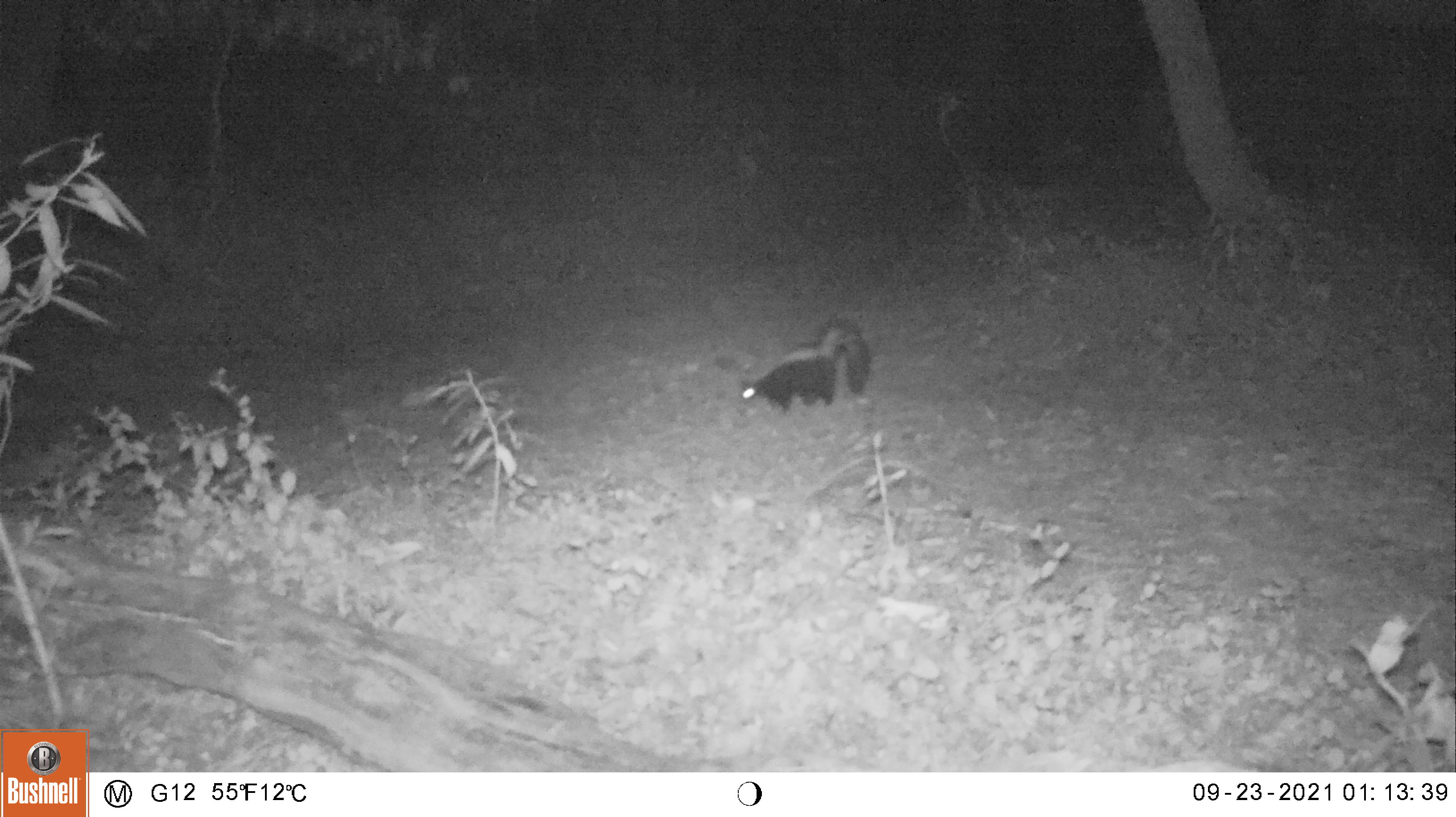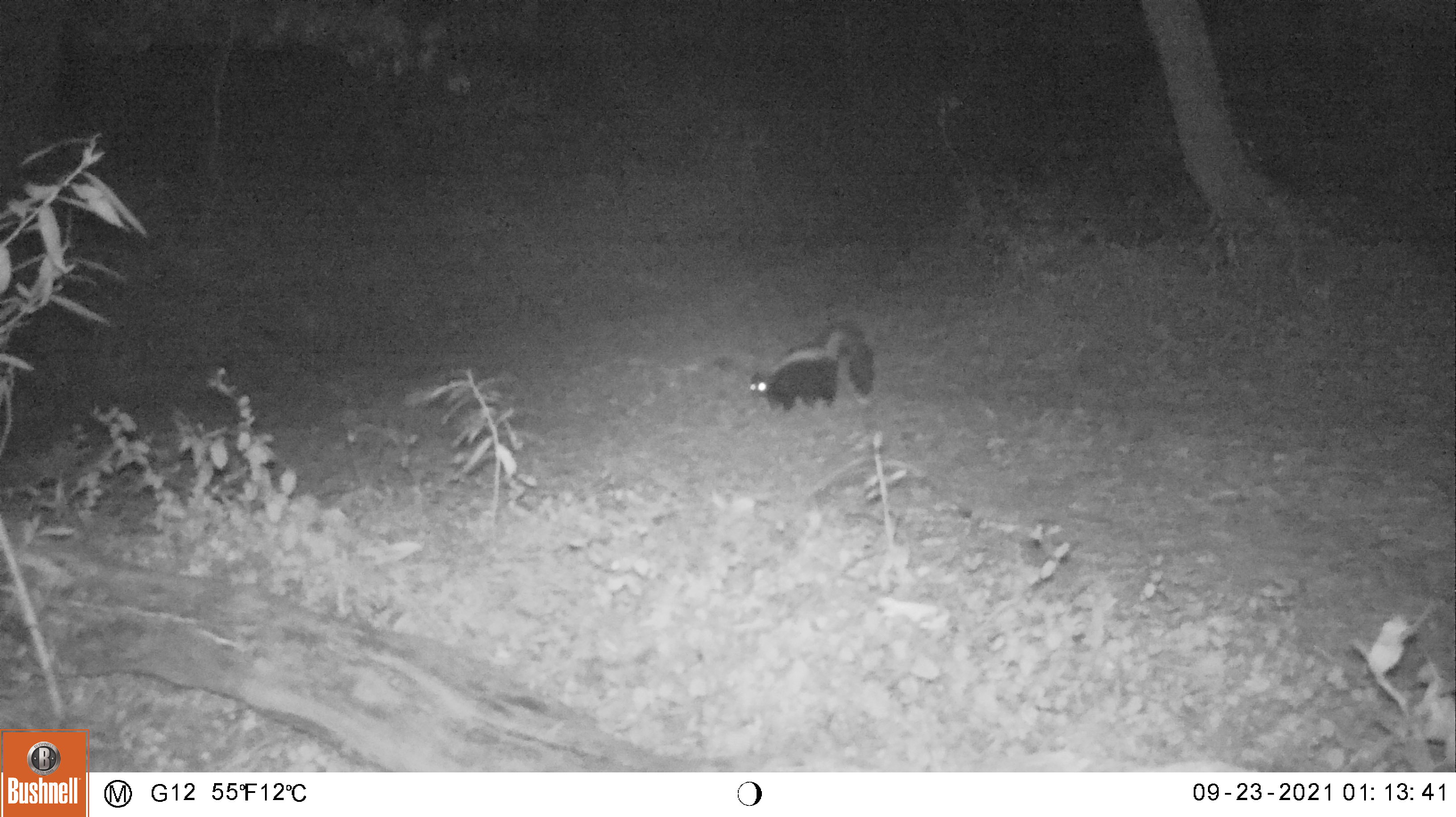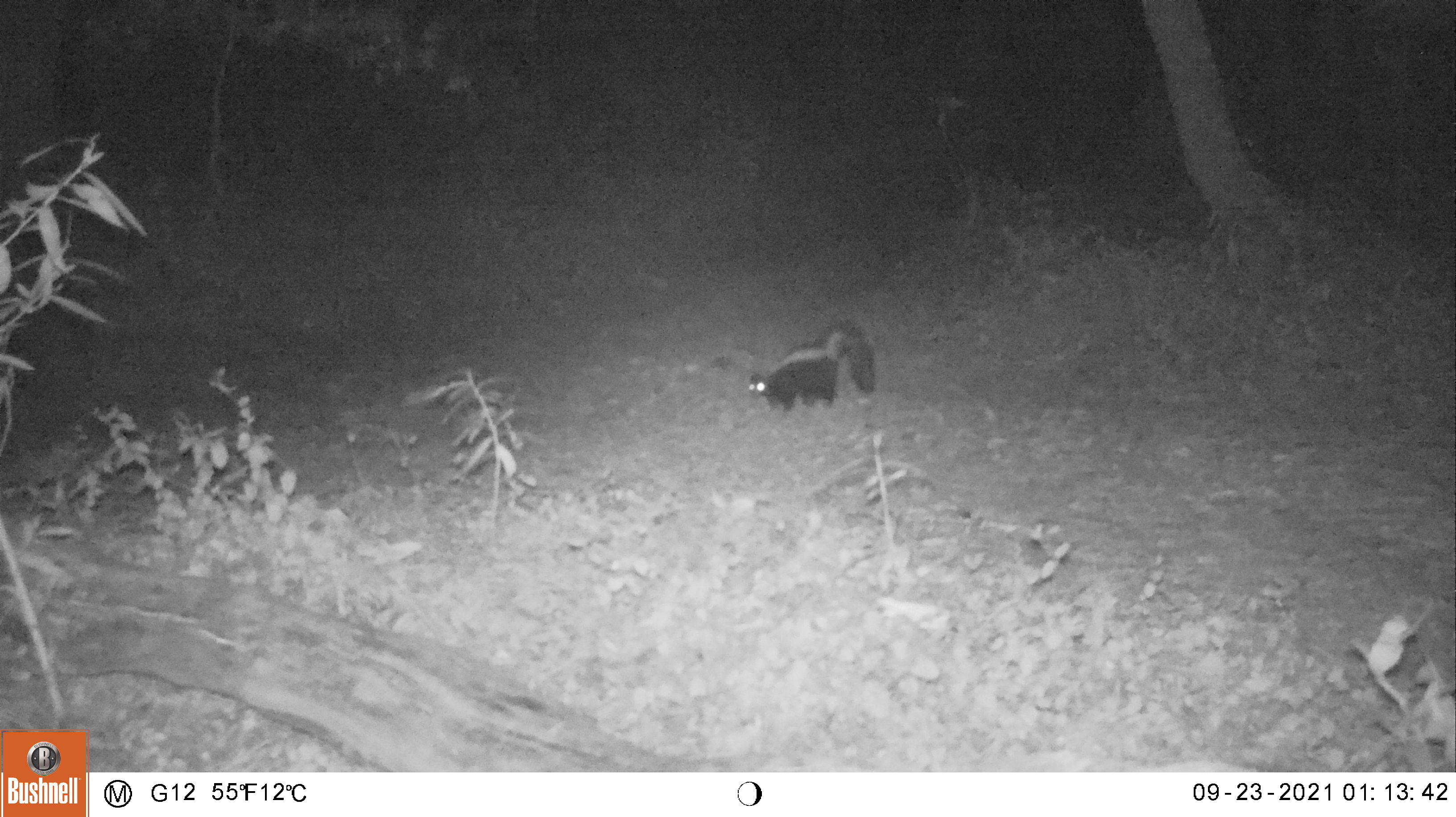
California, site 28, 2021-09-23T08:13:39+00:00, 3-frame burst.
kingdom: Animalia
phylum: Chordata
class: Mammalia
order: Carnivora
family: Mephitidae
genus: Mephitis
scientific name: Mephitis mephitis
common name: striped skunk